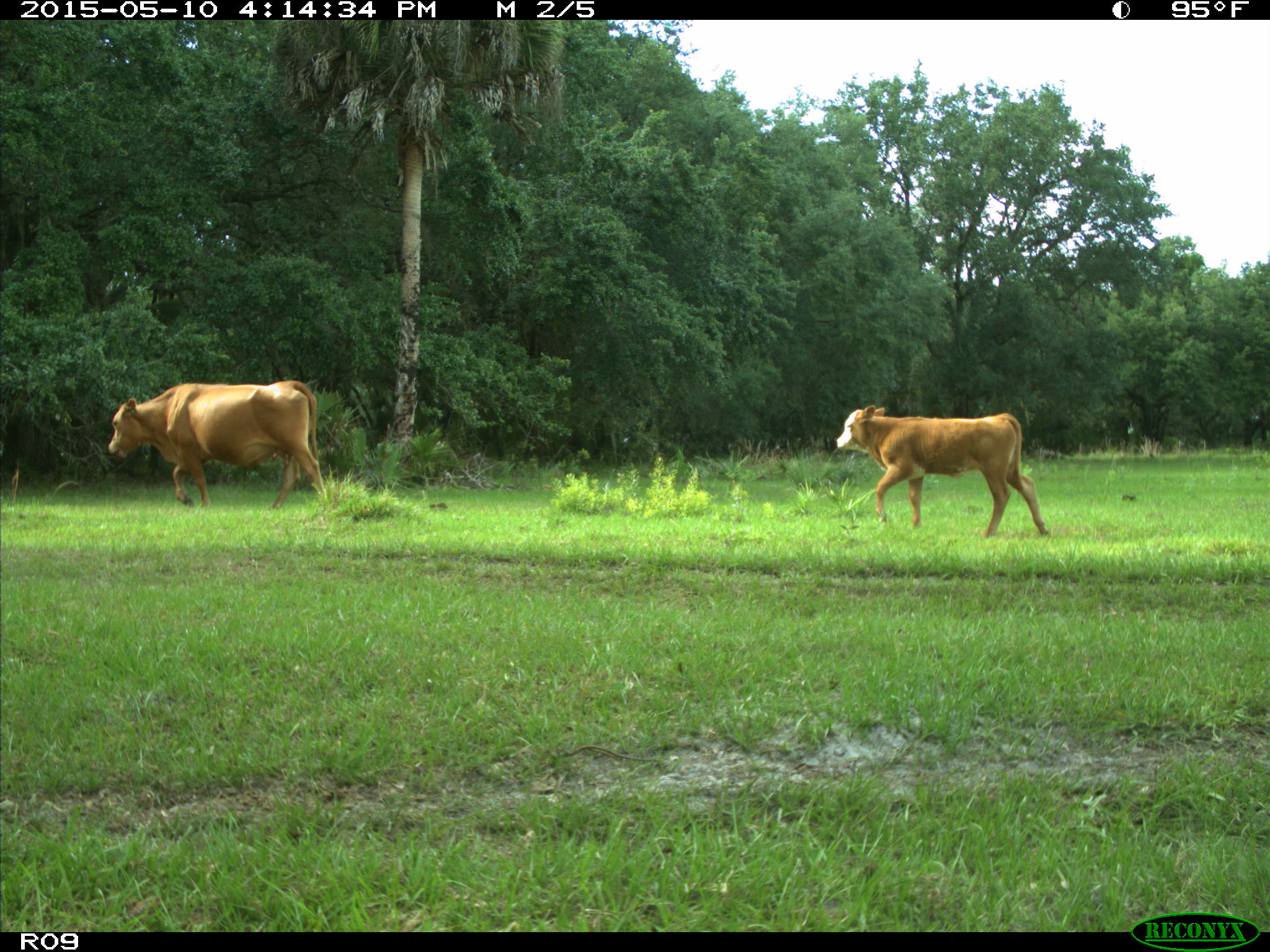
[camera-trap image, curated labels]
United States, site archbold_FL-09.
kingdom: Animalia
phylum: Chordata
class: Mammalia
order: Artiodactyla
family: Bovidae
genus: Bos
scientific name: Bos taurus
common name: domestic cow